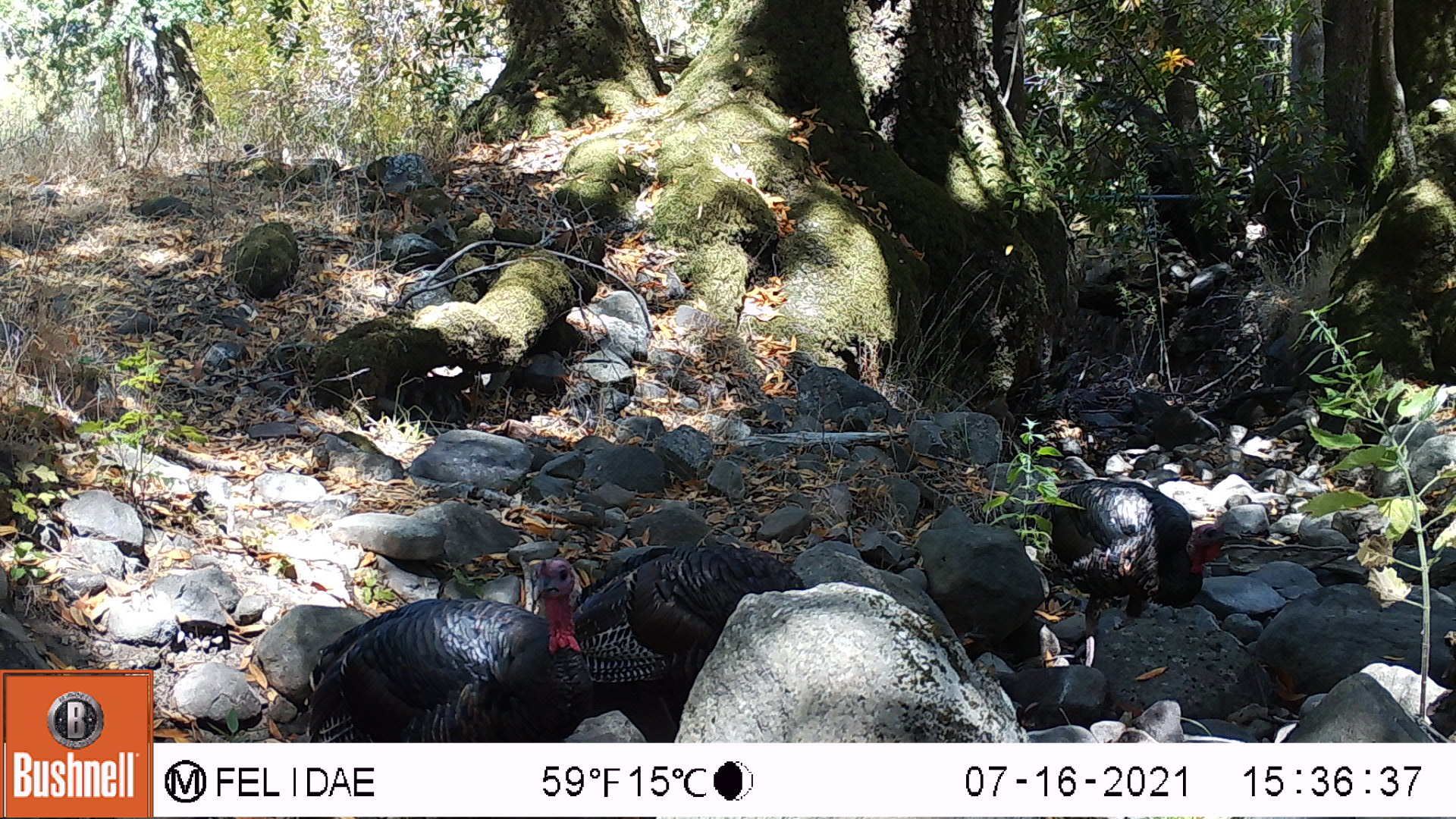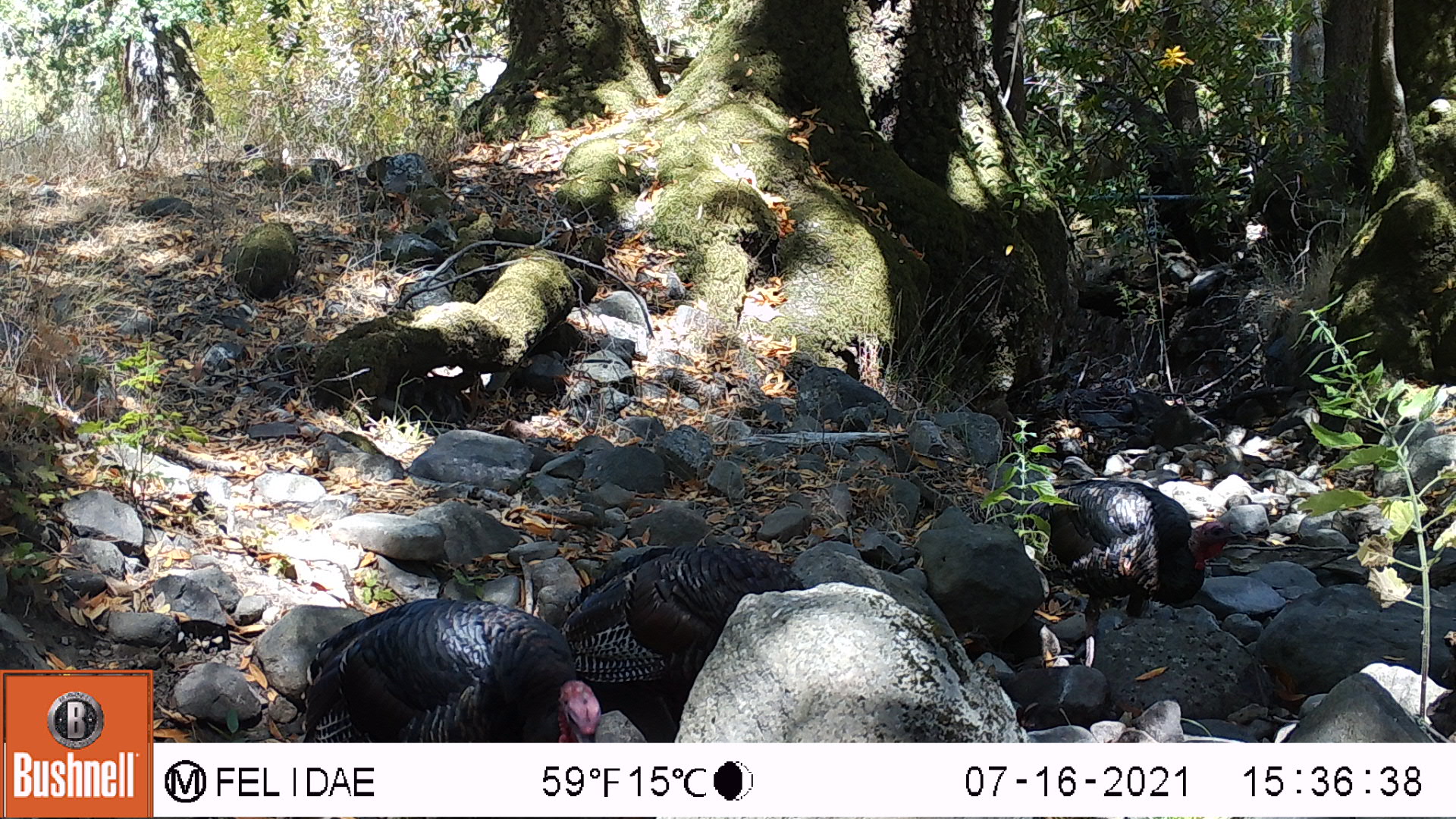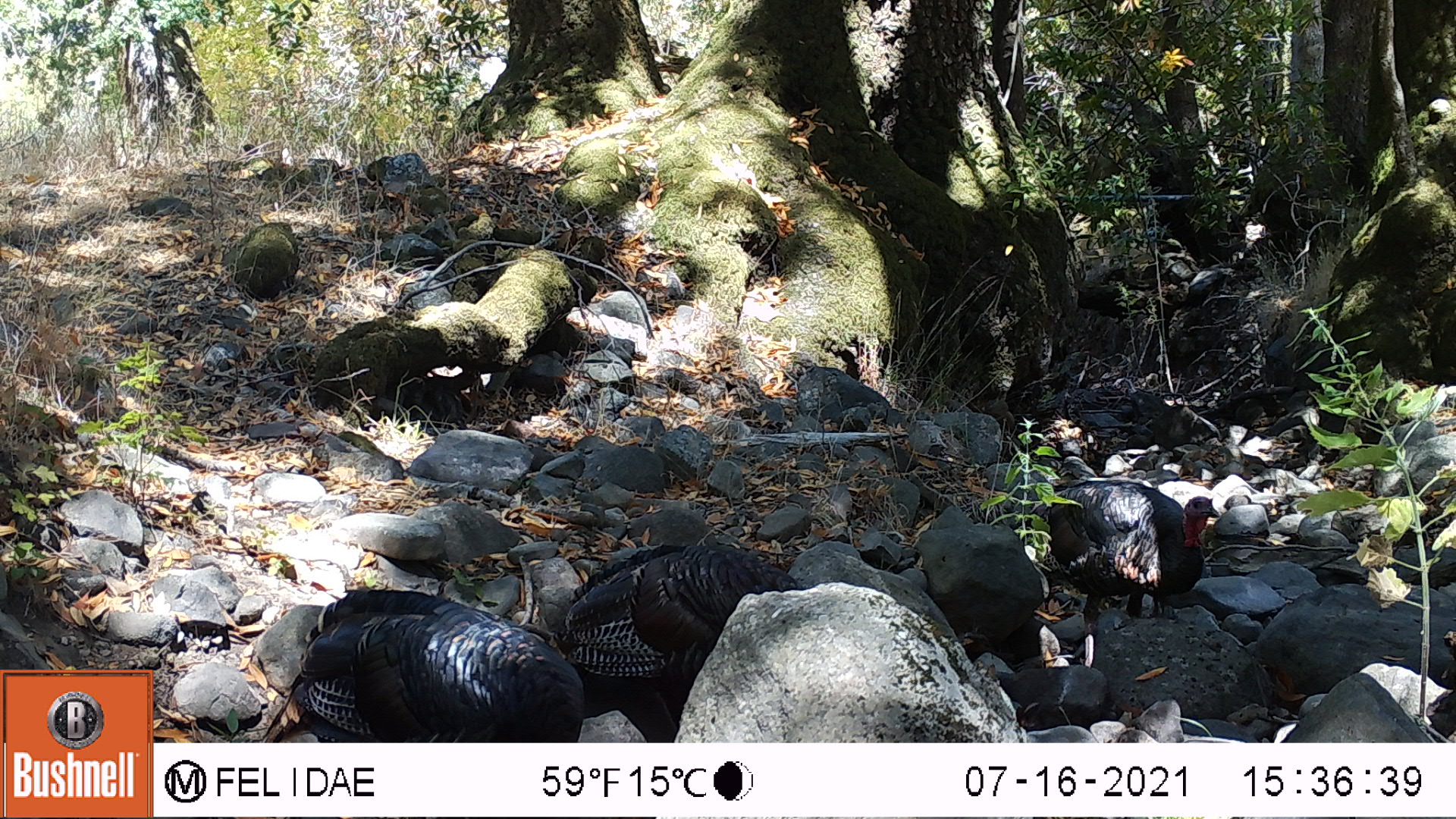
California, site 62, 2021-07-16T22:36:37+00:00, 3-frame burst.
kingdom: Animalia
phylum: Chordata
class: Aves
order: Galliformes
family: Phasianidae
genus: Meleagris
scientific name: Meleagris gallopavo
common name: turkey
Turkey (Meleagris gallopavo).